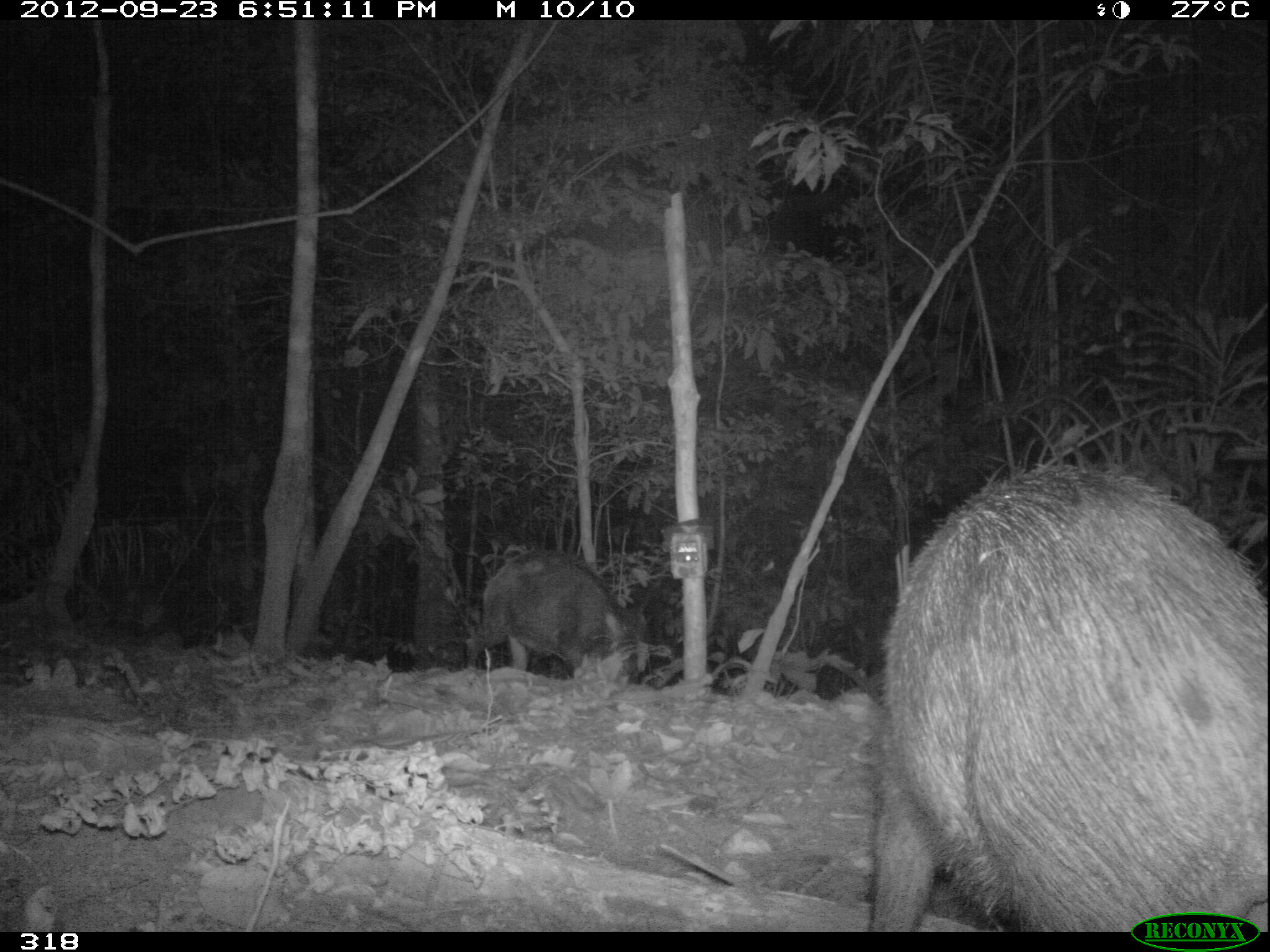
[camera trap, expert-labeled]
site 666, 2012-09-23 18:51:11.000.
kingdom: Animalia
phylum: Chordata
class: Mammalia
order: Artiodactyla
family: Tayassuidae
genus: Tayassu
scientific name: Tayassu pecari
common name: white-lipped peccary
Tayassu pecari (white-lipped peccary).